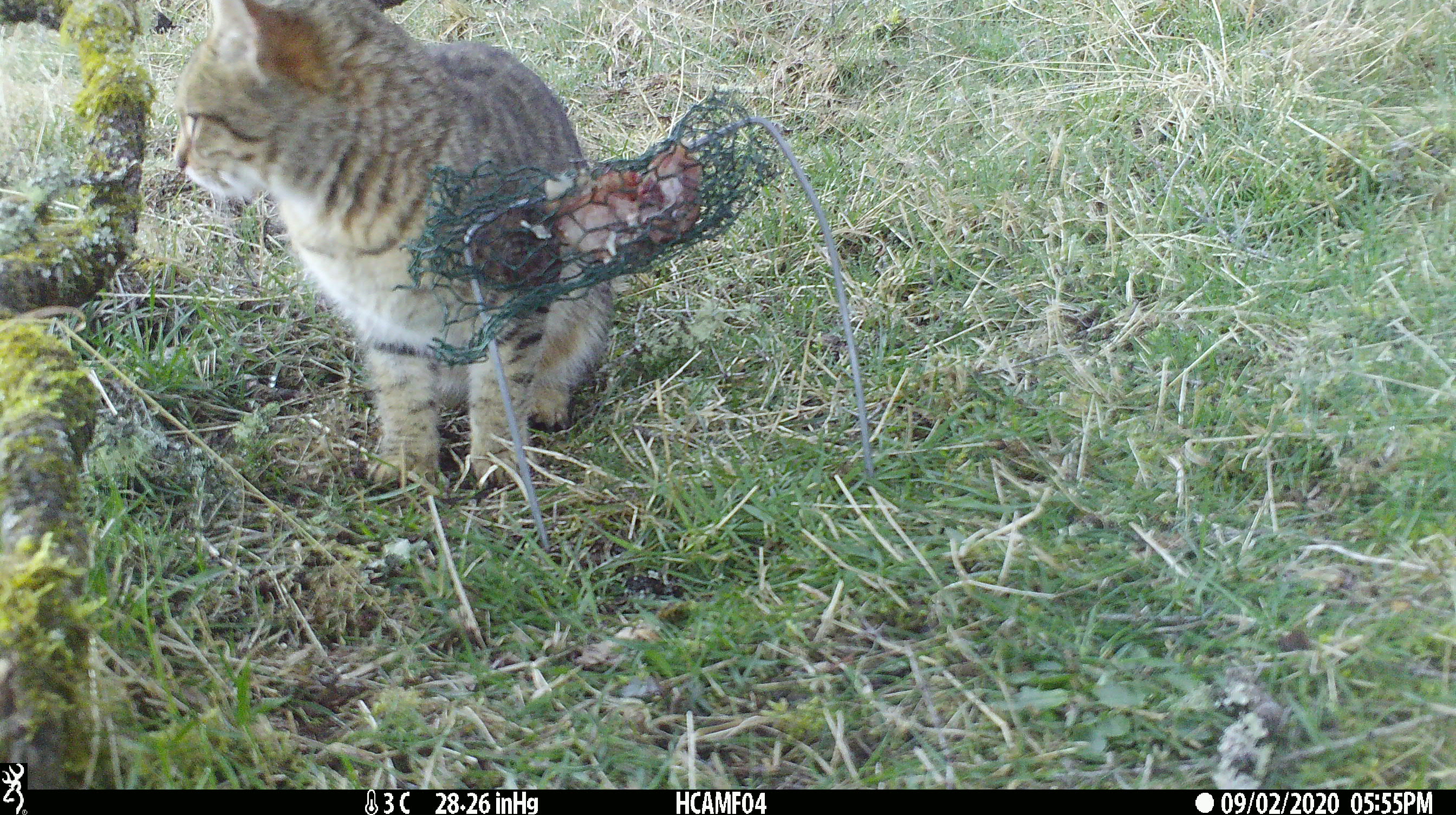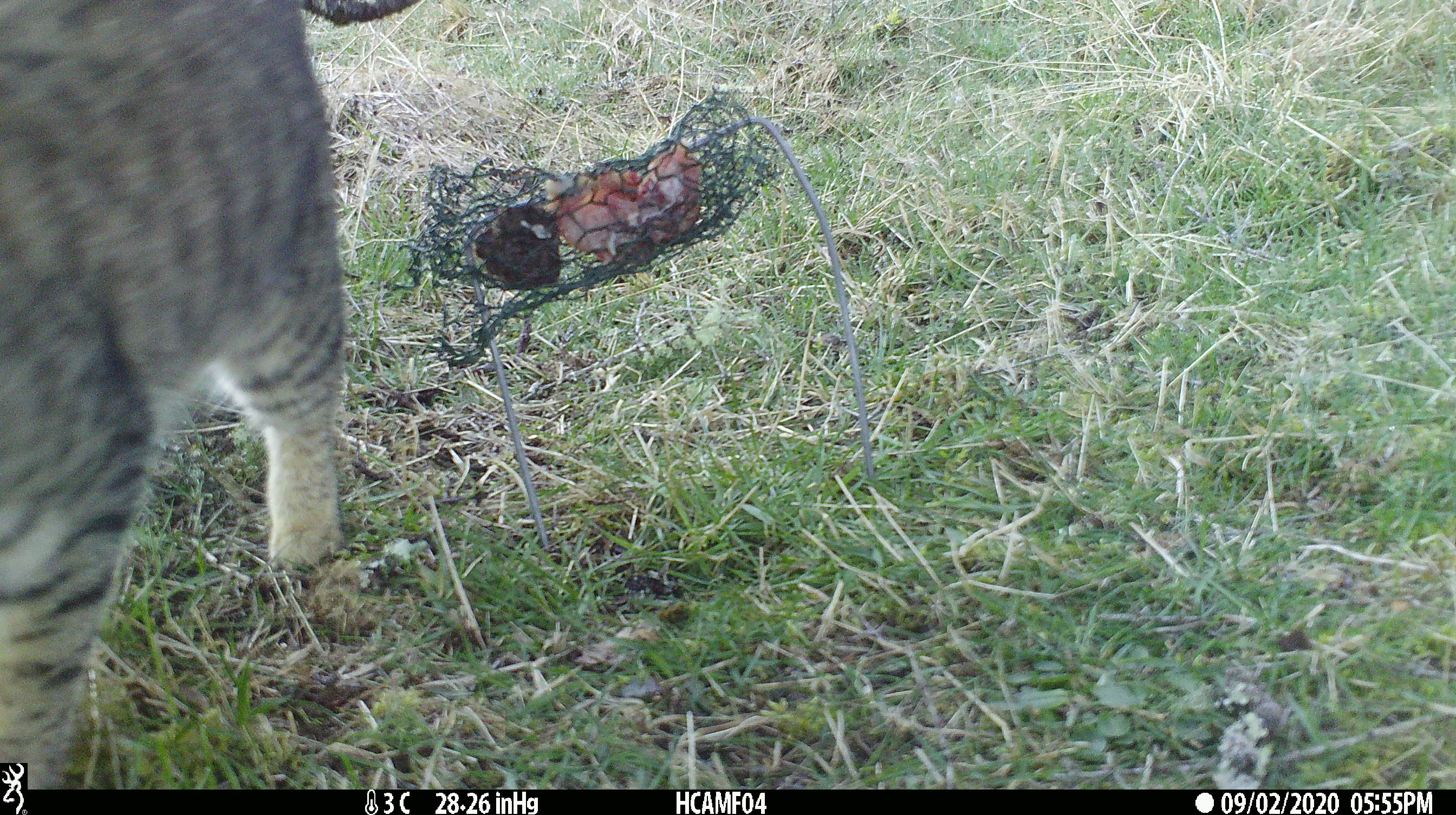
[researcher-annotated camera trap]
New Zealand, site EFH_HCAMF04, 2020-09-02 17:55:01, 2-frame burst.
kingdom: Animalia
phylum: Chordata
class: Mammalia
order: Carnivora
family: Felidae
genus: Felis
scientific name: Felis catus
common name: domestic cat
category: cat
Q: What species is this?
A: Cat (domestic cat) (Felis catus).